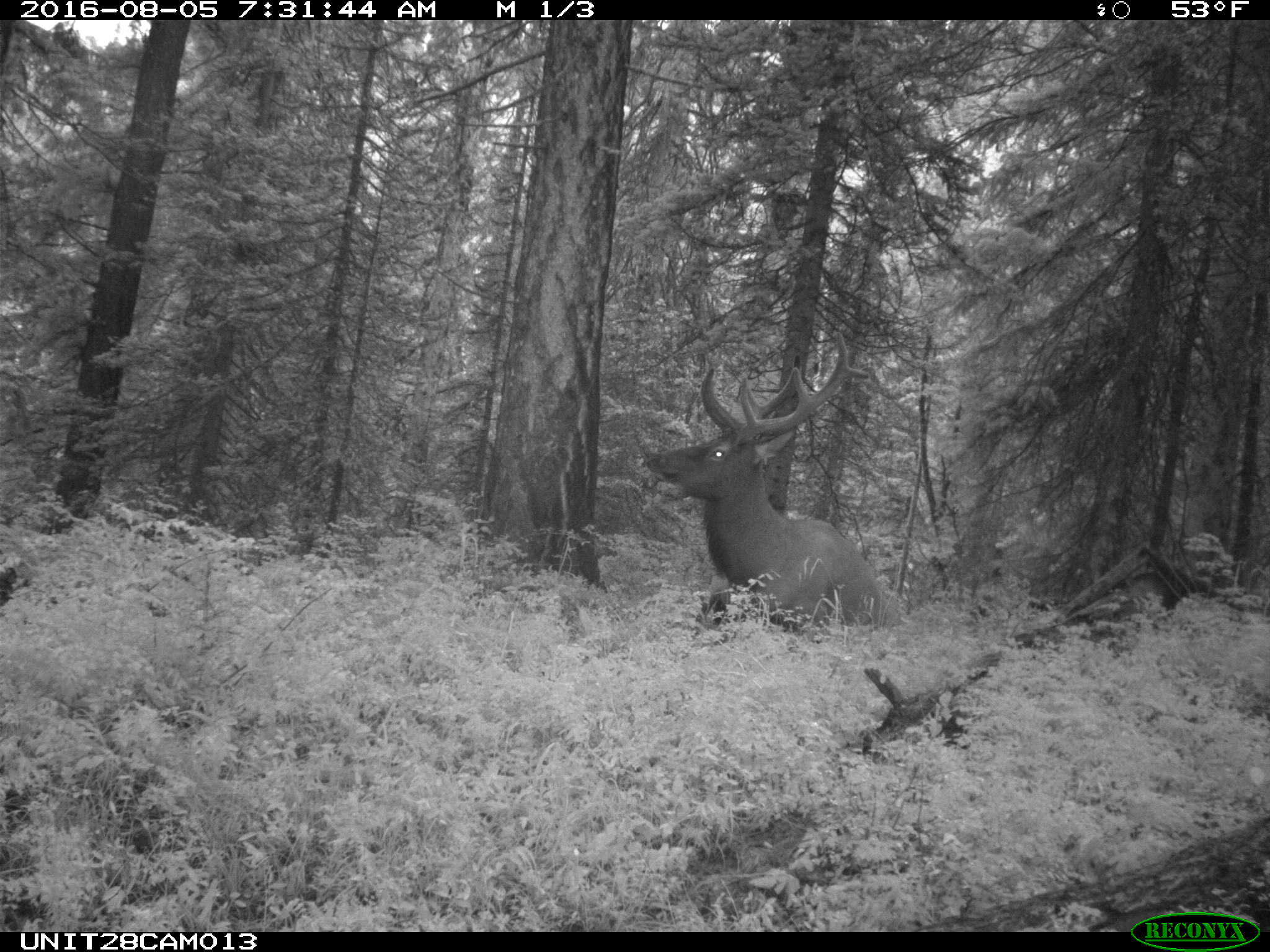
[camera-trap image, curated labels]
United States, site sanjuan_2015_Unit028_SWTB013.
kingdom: Animalia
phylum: Chordata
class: Mammalia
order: Artiodactyla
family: Cervidae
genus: Cervus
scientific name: Cervus elaphus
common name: red deer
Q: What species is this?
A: Cervus elaphus (red deer).